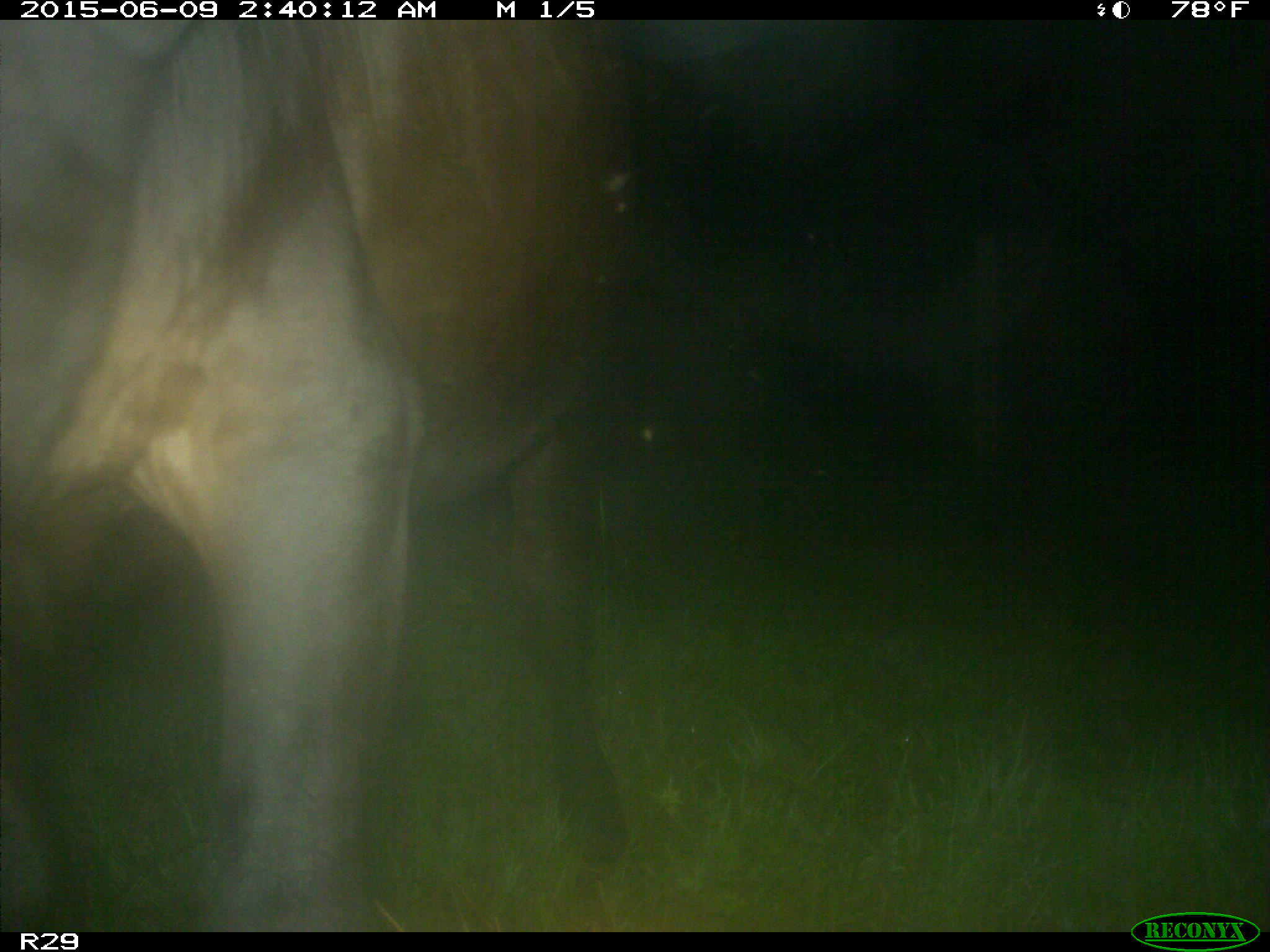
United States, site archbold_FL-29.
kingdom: Animalia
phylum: Chordata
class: Mammalia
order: Artiodactyla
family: Bovidae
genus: Bos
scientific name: Bos taurus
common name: domestic cow